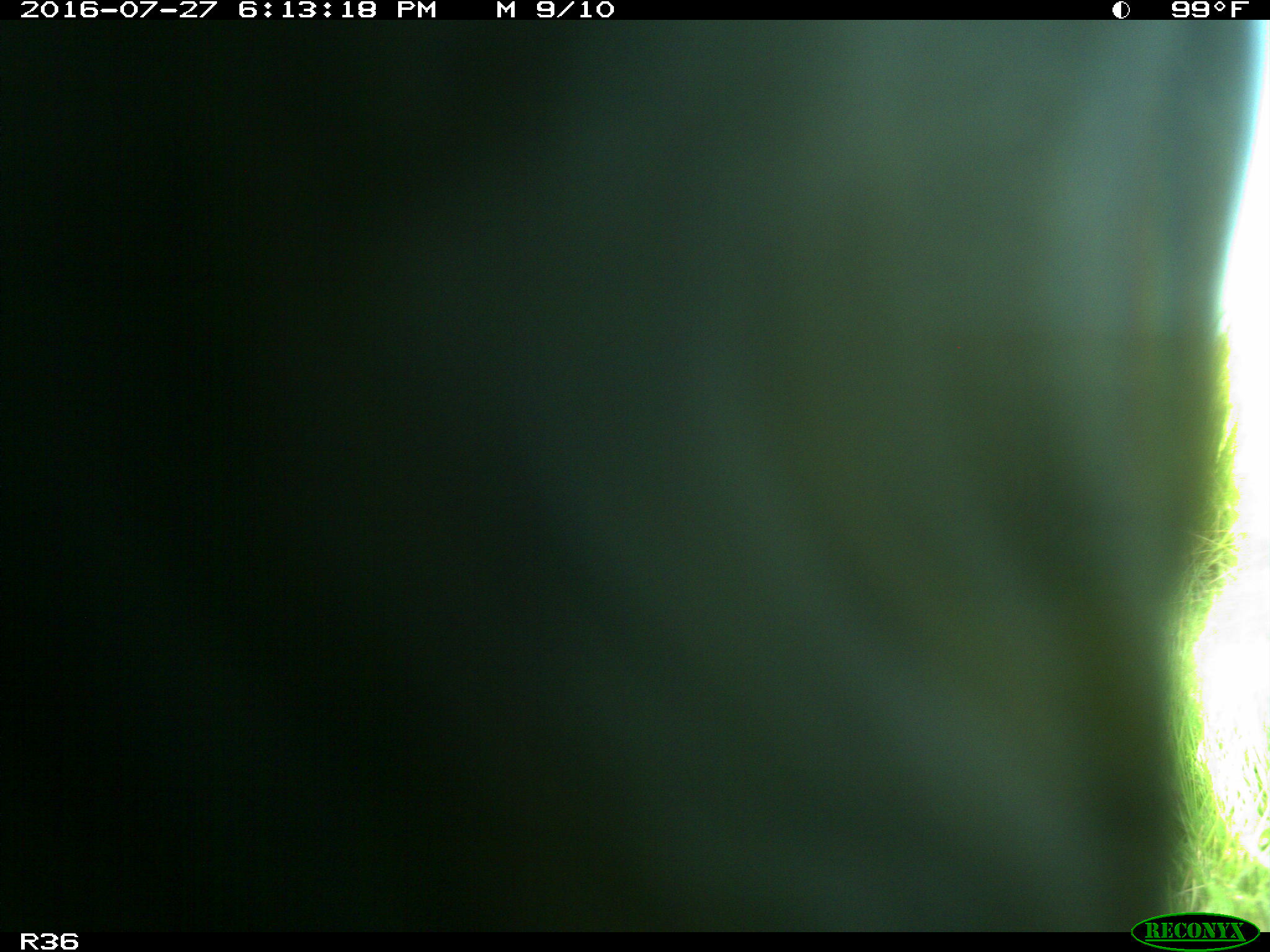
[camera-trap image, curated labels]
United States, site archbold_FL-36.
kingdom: Animalia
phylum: Chordata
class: Mammalia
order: Artiodactyla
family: Bovidae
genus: Bos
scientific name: Bos taurus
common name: domestic cow